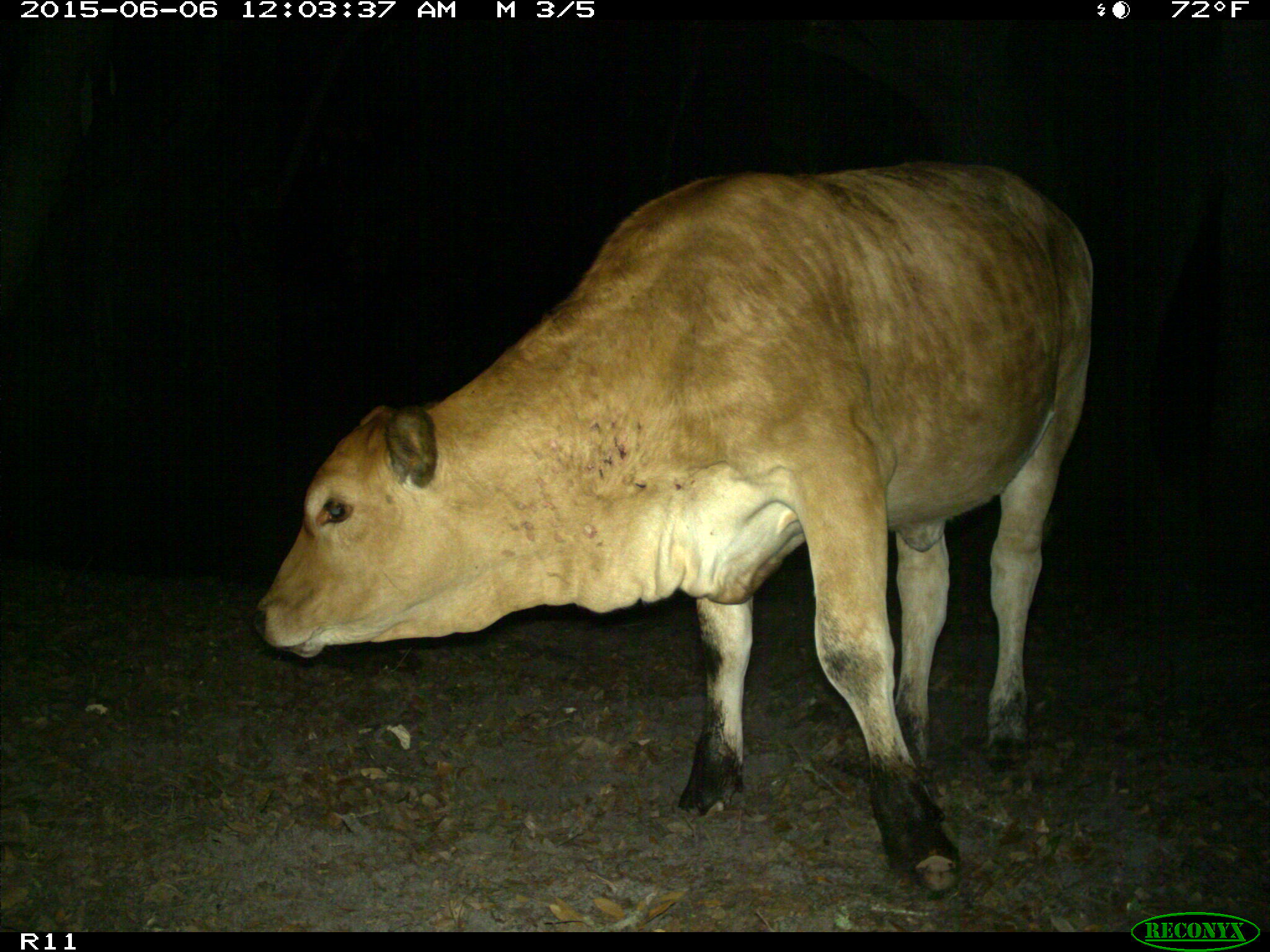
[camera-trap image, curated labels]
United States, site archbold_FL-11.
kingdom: Animalia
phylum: Chordata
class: Mammalia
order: Artiodactyla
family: Bovidae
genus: Bos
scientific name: Bos taurus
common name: domestic cow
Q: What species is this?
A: Bos taurus (domestic cow).